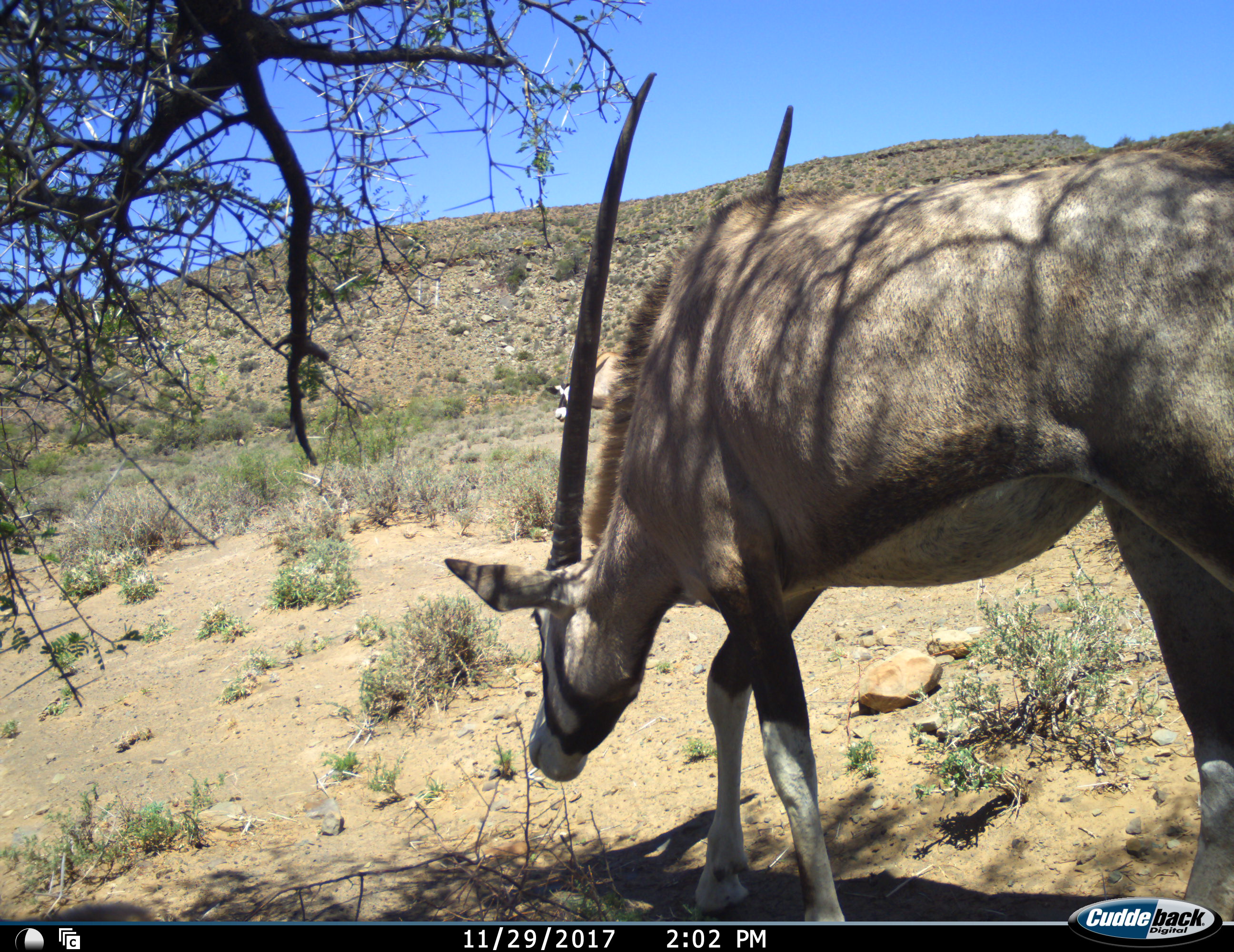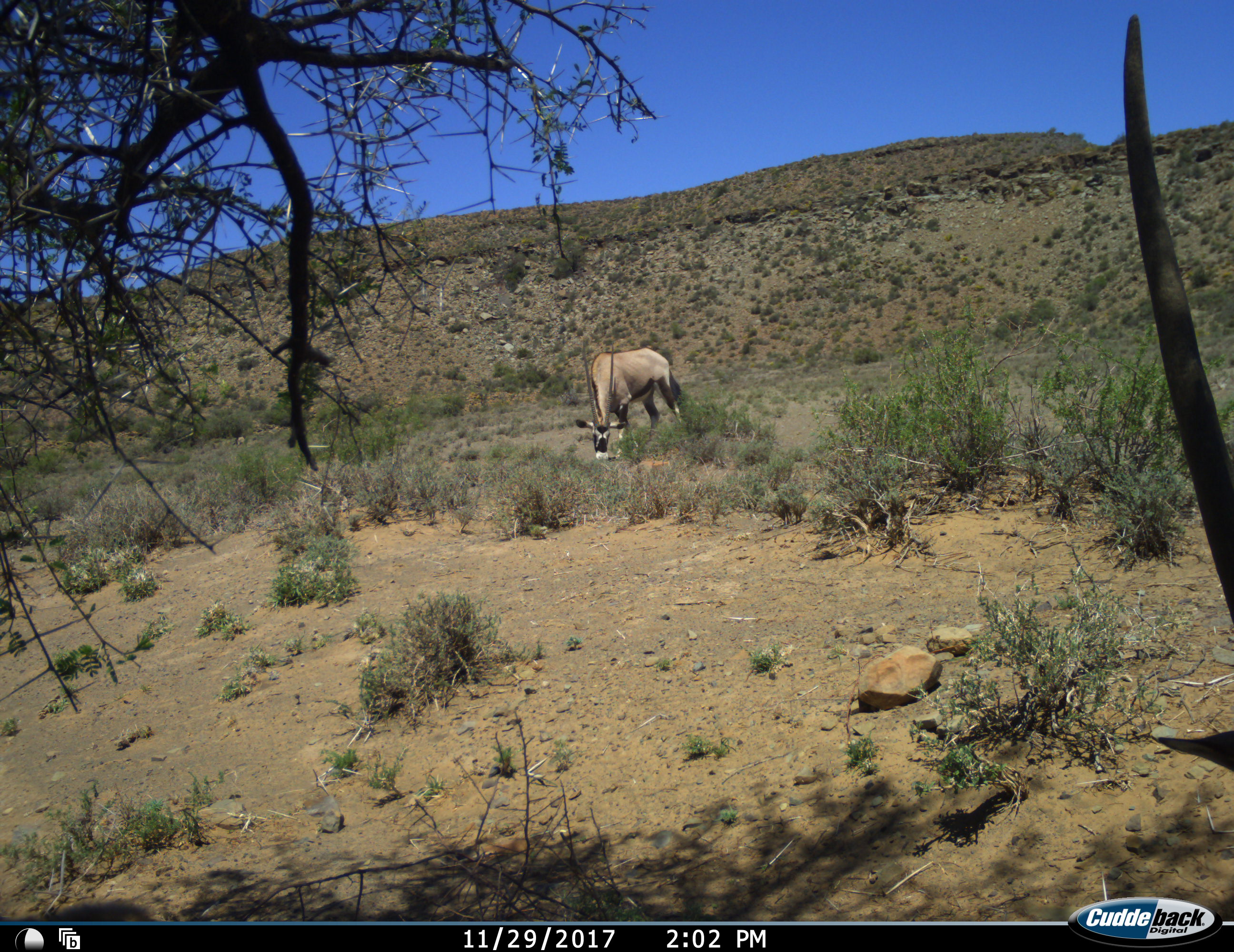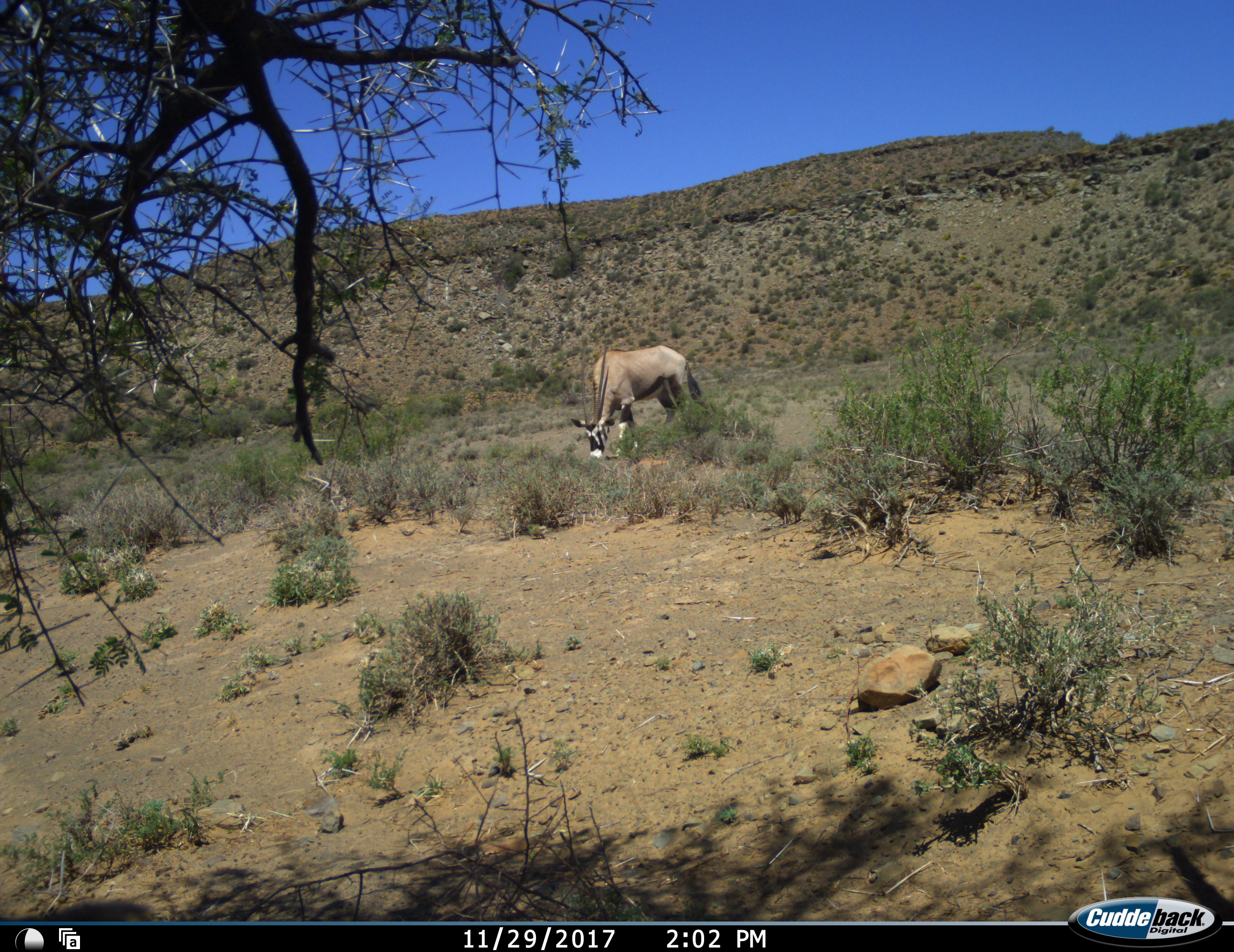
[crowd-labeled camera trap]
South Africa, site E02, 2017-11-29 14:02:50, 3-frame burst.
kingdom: Animalia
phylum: Chordata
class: Mammalia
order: Artiodactyla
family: Bovidae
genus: Oryx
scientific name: Oryx gazella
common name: gemsbok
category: gemsbokoryx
Gemsbokoryx (gemsbok) (Oryx gazella), count 2. Behavior (volunteer vote fractions): standing 33%, resting 0%, moving 67%, interacting 0%. Young present (vote fraction): 0%. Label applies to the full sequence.